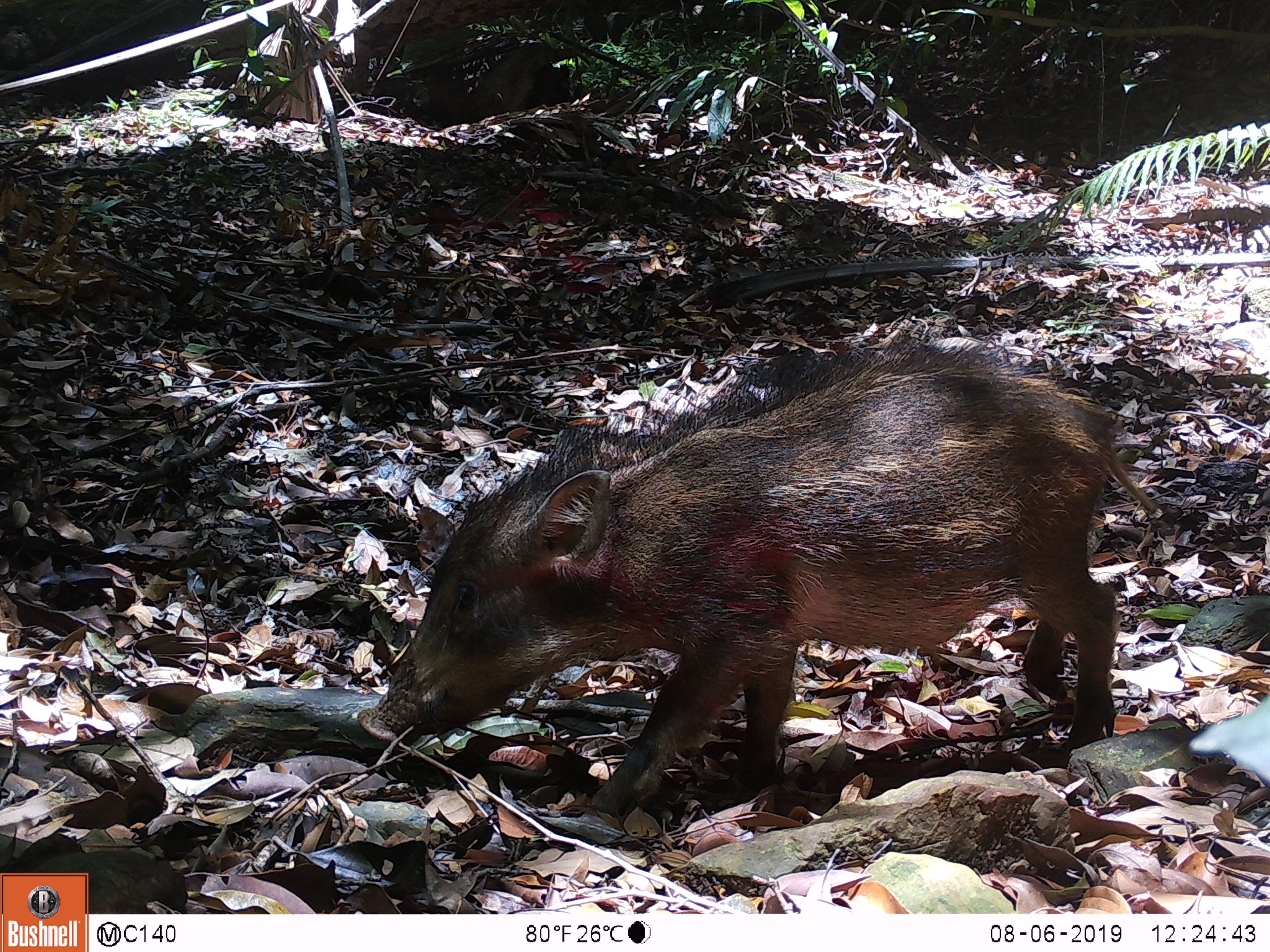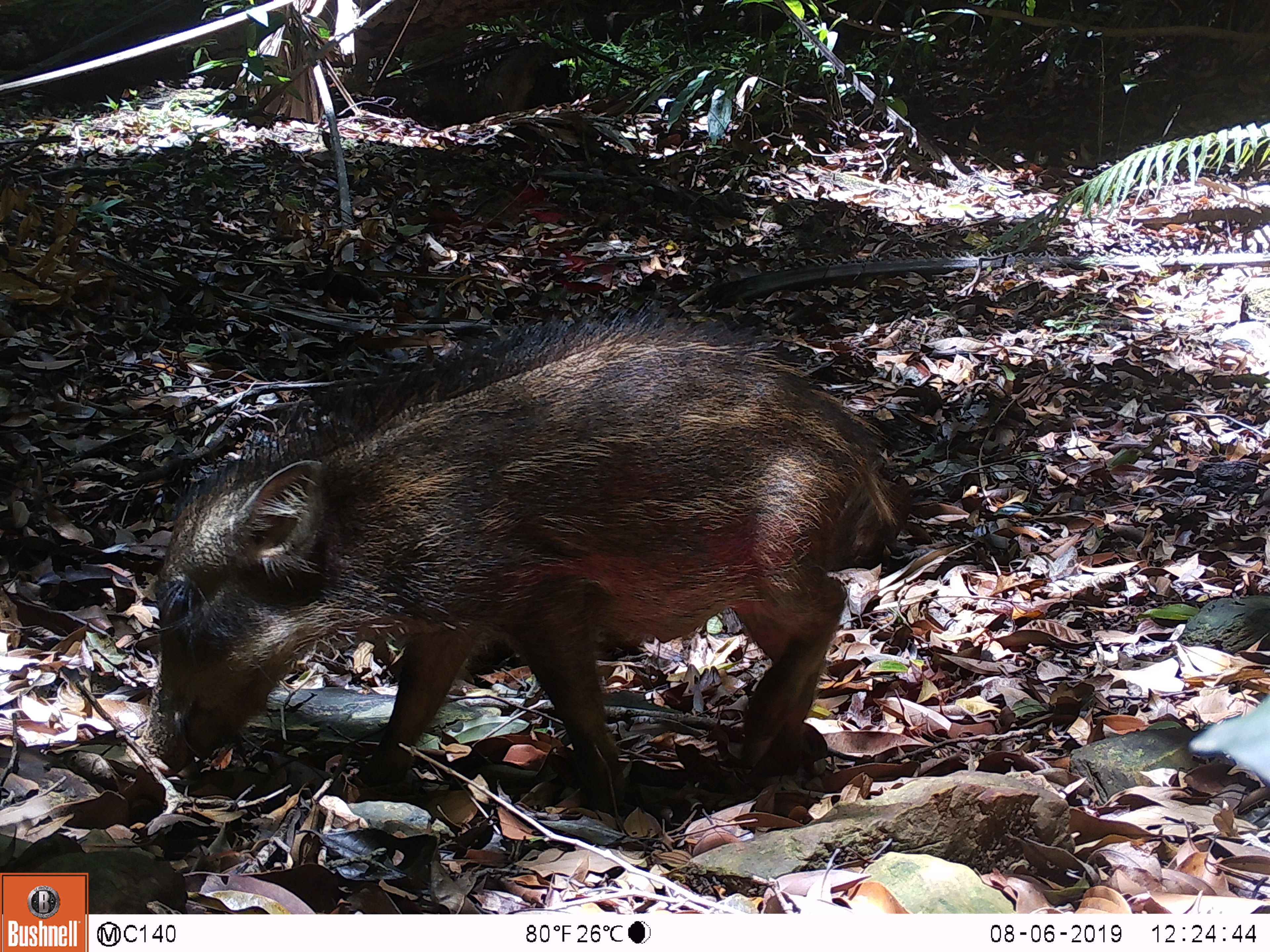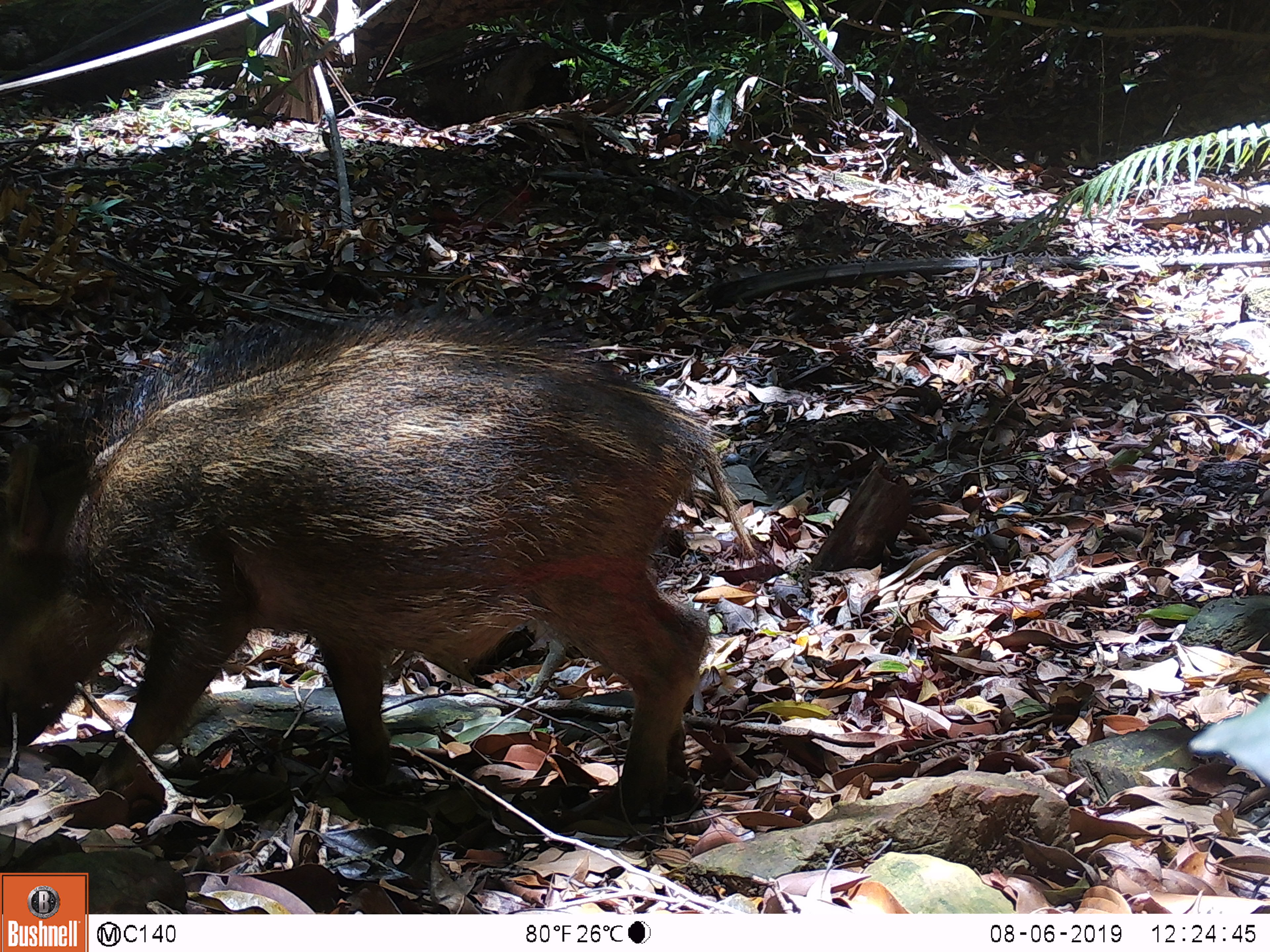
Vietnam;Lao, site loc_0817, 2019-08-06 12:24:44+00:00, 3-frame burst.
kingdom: Animalia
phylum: Chordata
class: Mammalia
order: Artiodactyla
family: Suidae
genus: Sus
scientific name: Sus scrofa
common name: eurasian wild pig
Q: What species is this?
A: Eurasian wild pig (Sus scrofa).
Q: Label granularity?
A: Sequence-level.